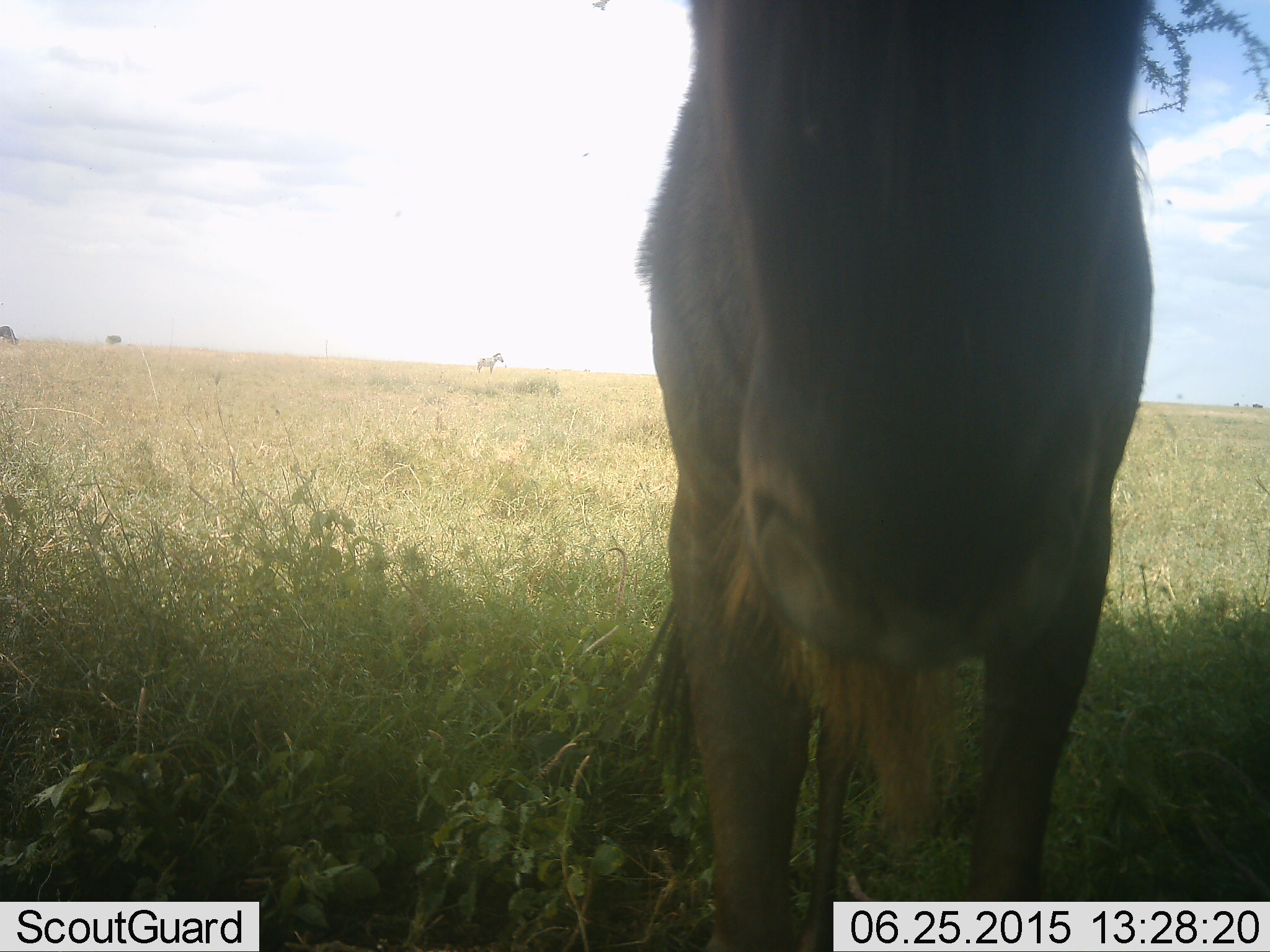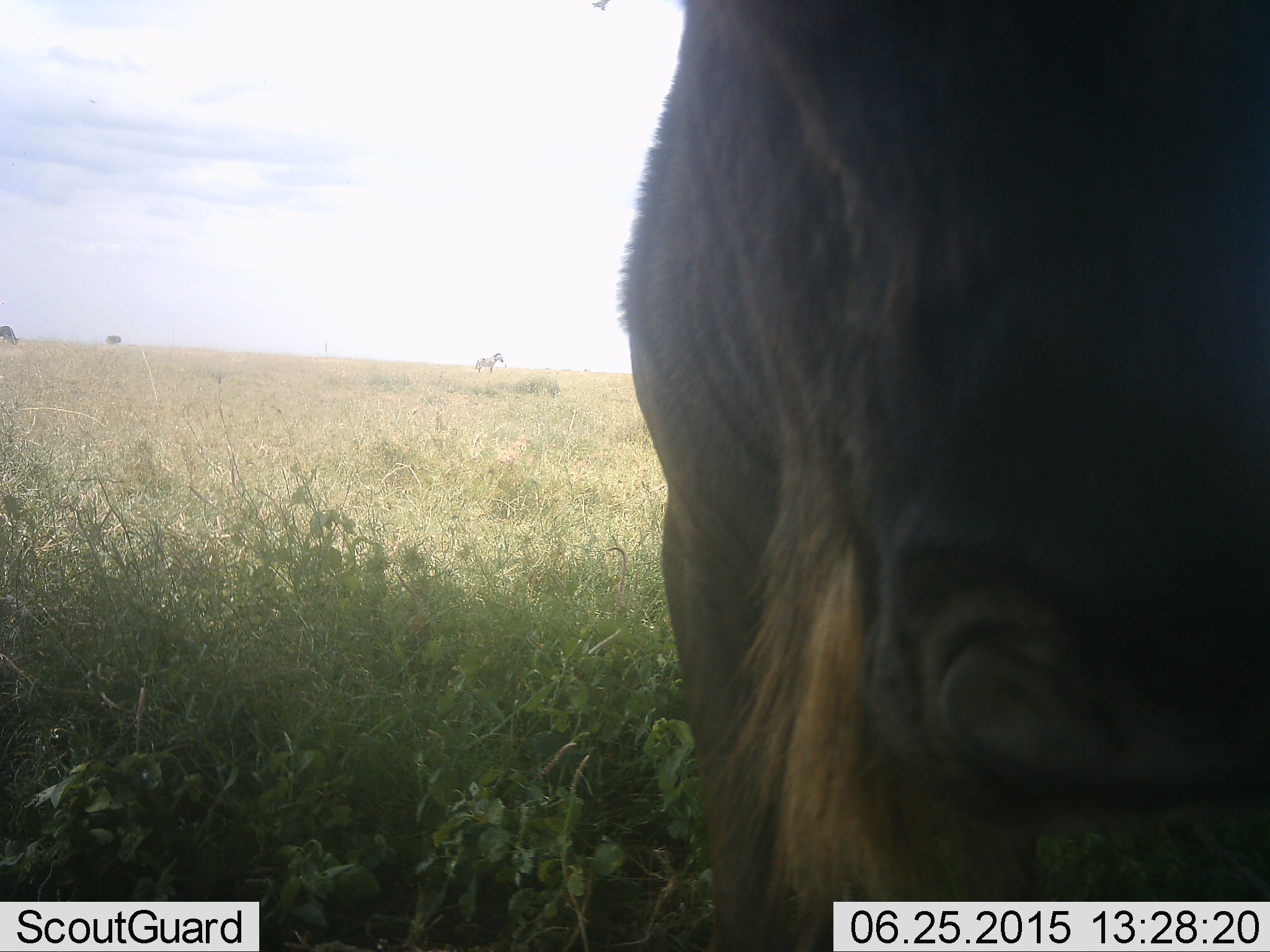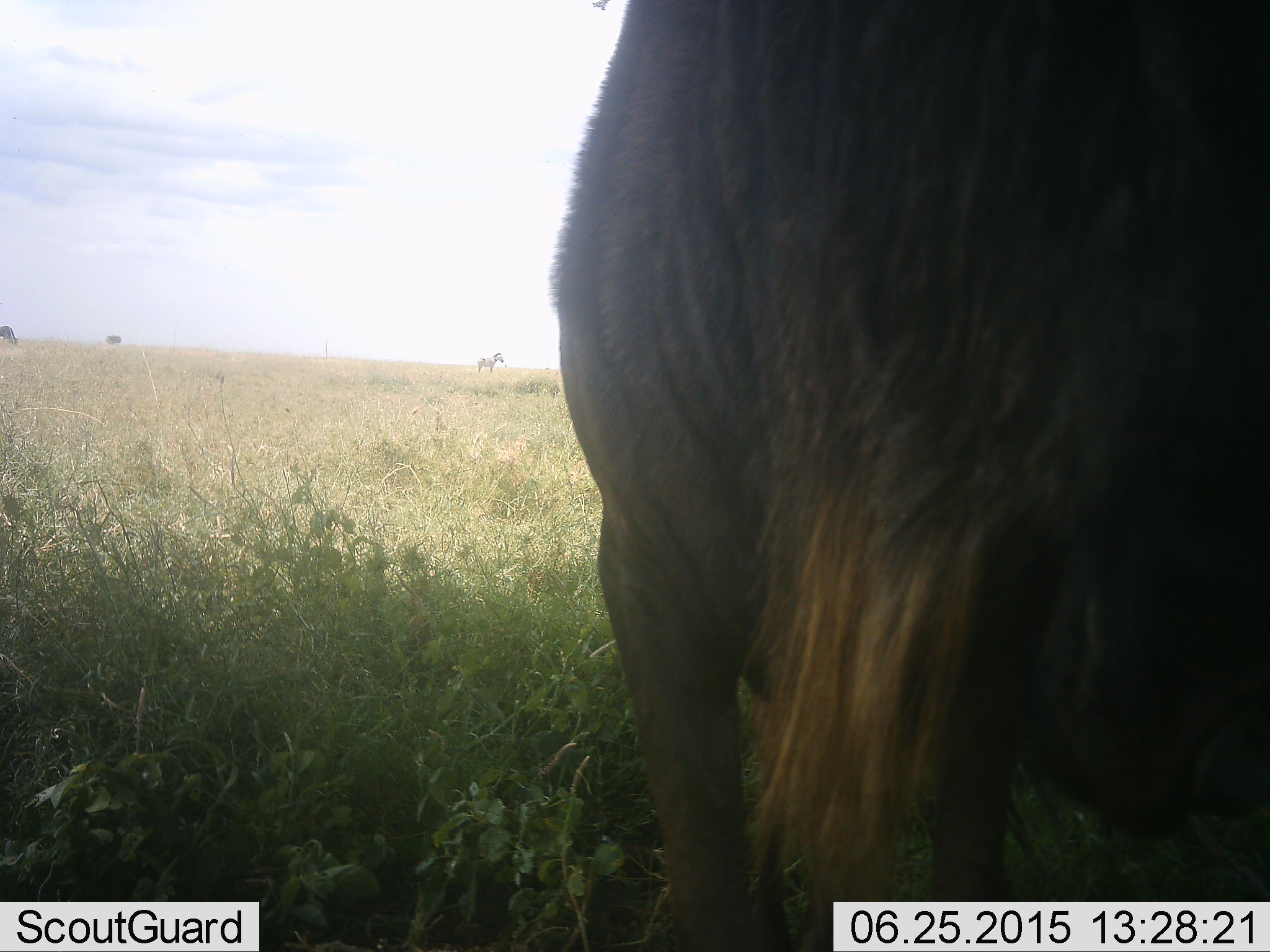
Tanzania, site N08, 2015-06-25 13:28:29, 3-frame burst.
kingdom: Animalia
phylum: Chordata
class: Mammalia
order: Artiodactyla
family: Bovidae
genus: Connochaetes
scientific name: Connochaetes taurinus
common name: blue wildebeest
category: wildebeest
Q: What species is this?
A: Wildebeest (blue wildebeest) (Connochaetes taurinus).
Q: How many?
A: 1.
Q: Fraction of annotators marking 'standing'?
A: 73%.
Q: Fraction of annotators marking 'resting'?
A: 0%.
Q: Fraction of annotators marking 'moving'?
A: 20%.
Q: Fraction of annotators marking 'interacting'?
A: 0%.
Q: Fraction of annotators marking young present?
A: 0%.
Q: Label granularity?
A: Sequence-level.